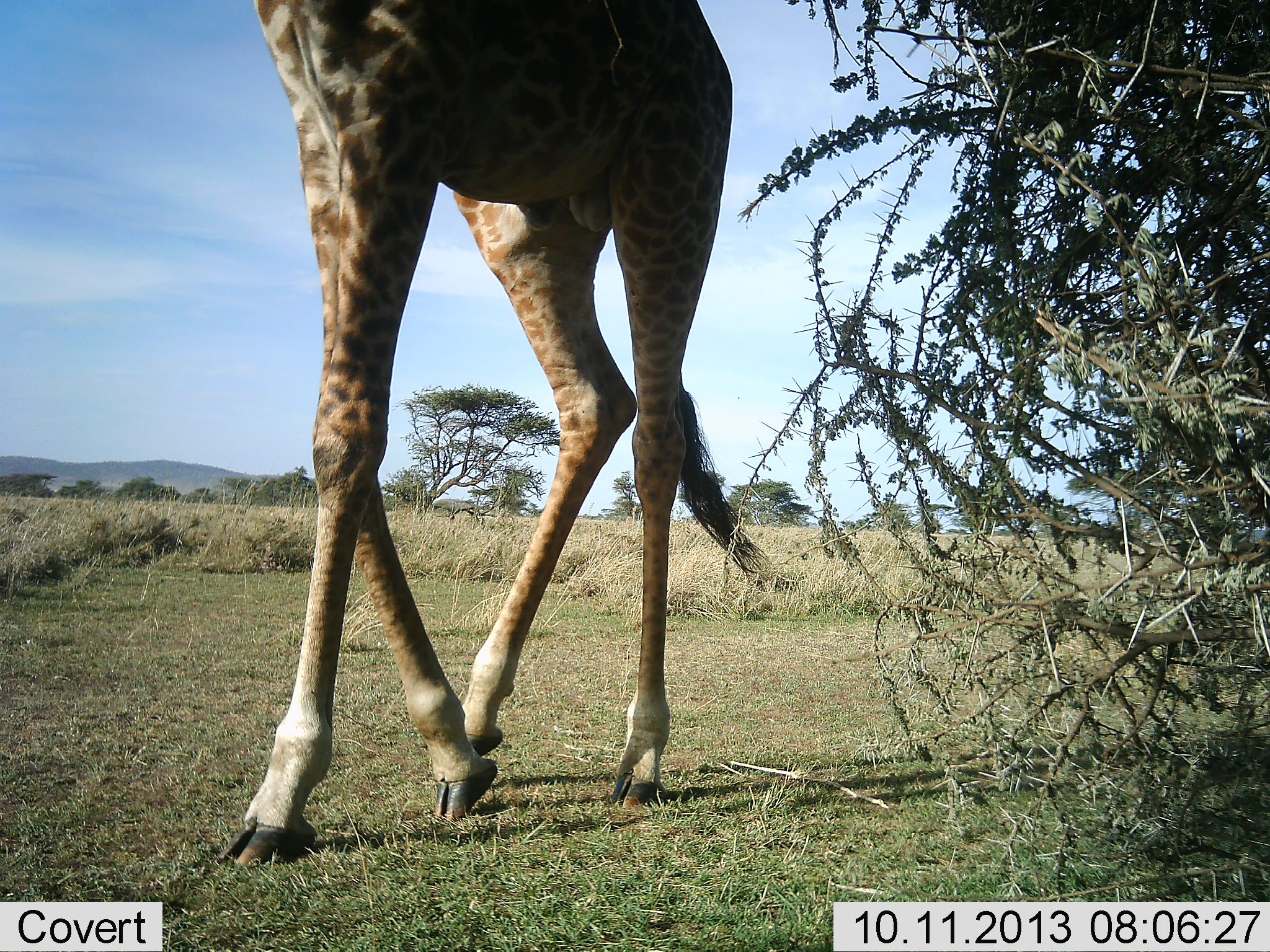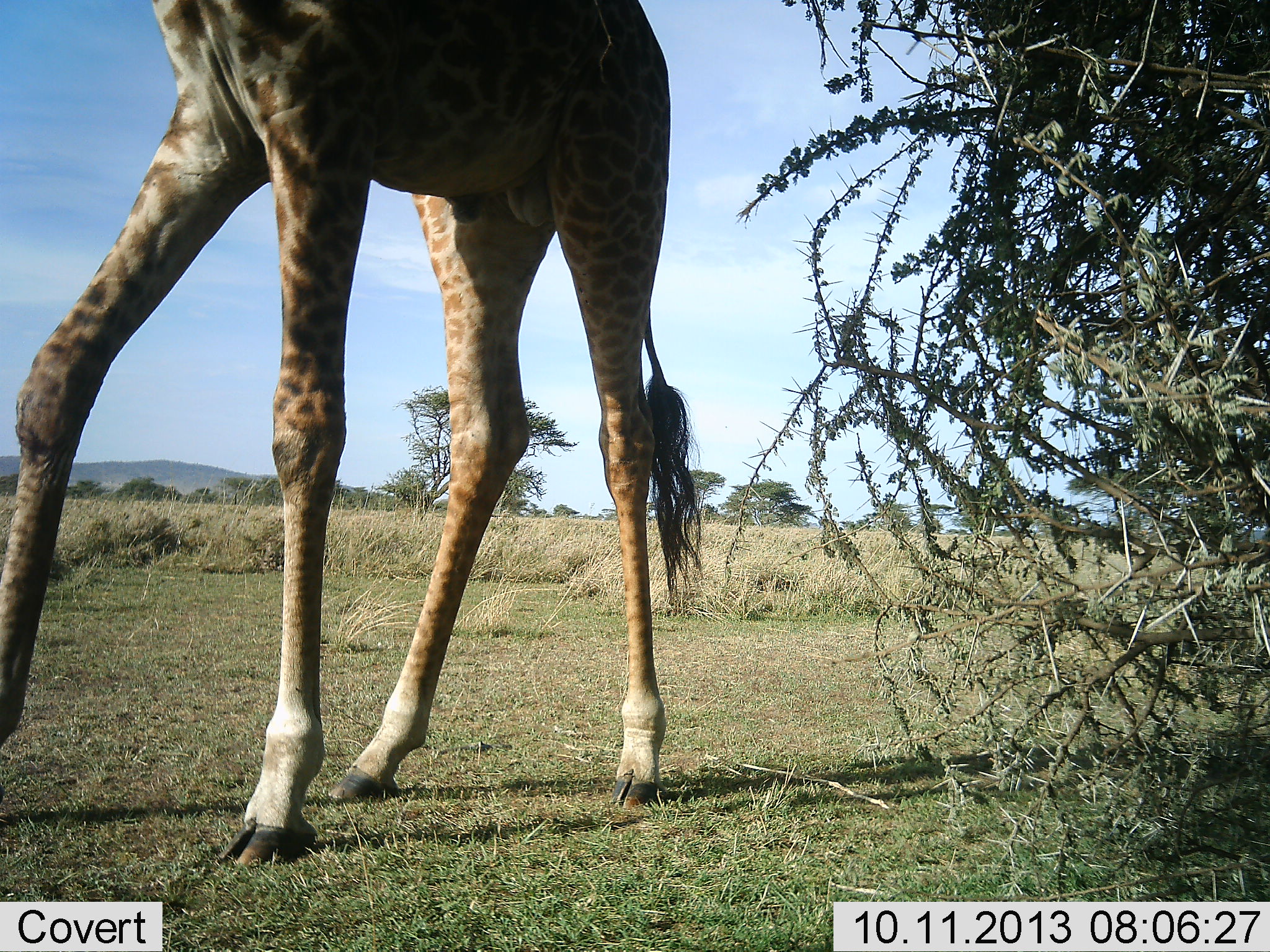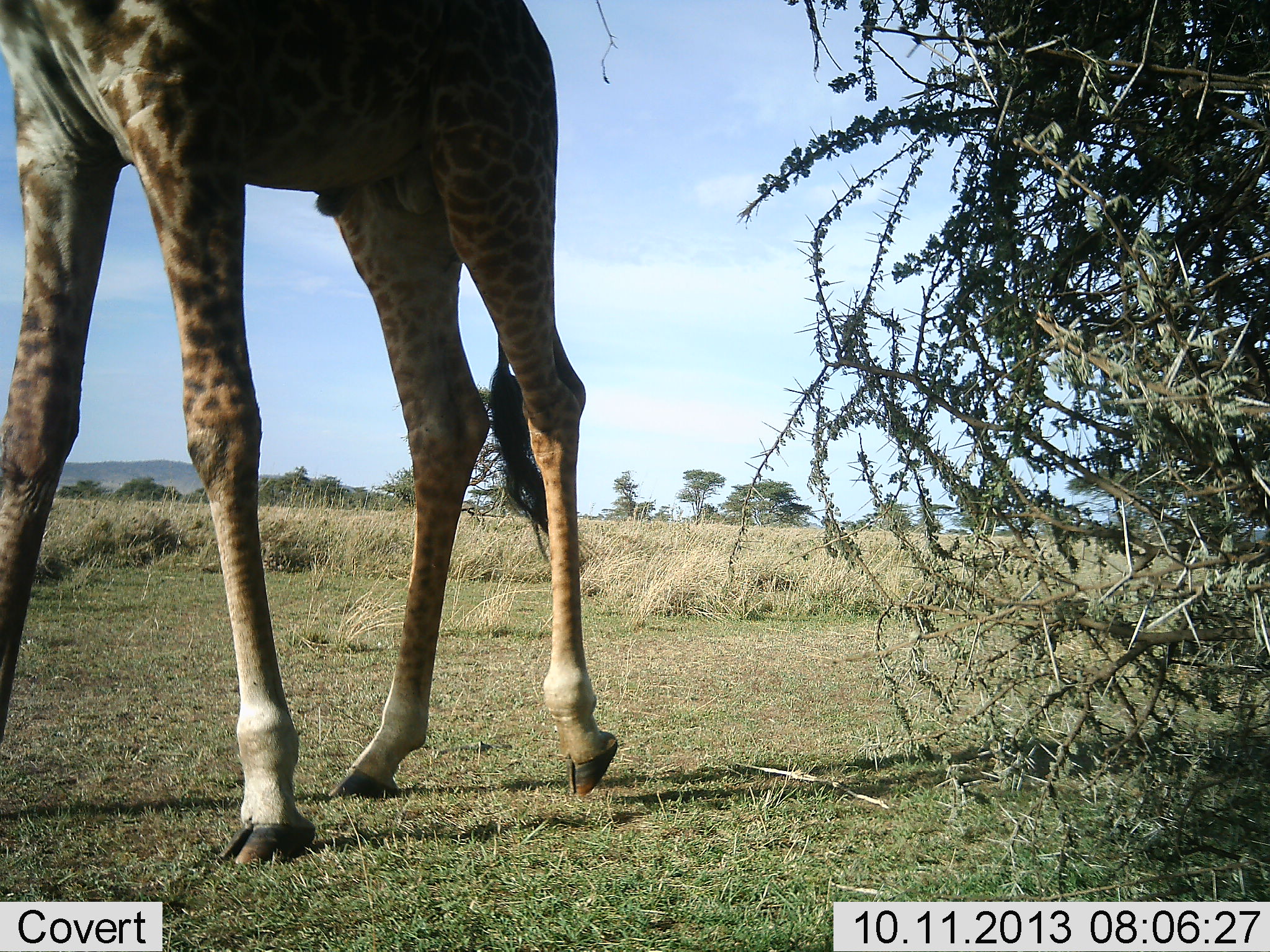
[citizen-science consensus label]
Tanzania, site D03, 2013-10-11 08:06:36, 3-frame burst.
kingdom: Animalia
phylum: Chordata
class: Mammalia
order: Artiodactyla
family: Giraffidae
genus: Giraffa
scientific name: Giraffa camelopardalis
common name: giraffe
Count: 1.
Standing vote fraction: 0%.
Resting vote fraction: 0%.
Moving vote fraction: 100%.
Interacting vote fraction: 0%.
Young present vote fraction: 0%.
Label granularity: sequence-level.